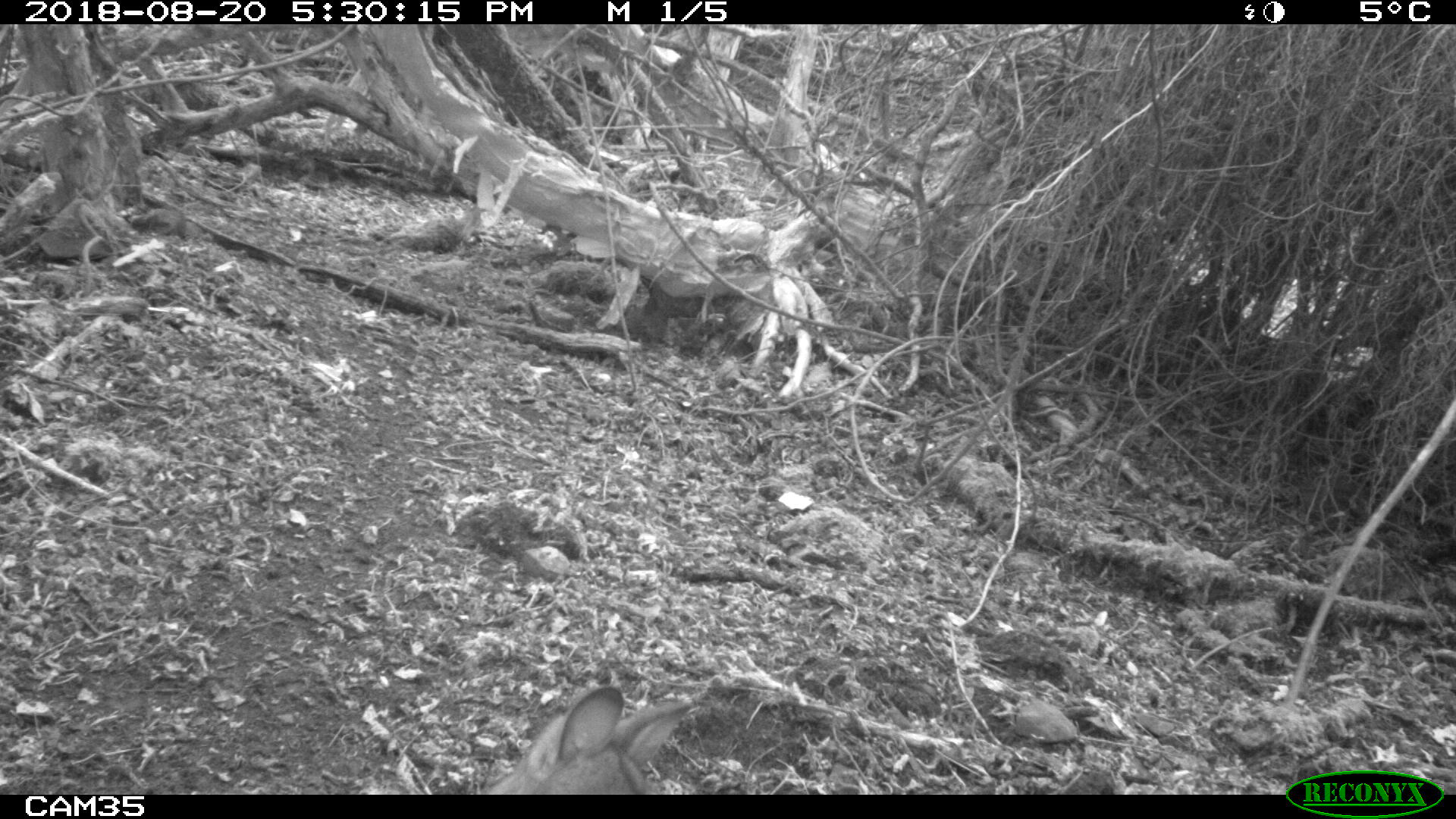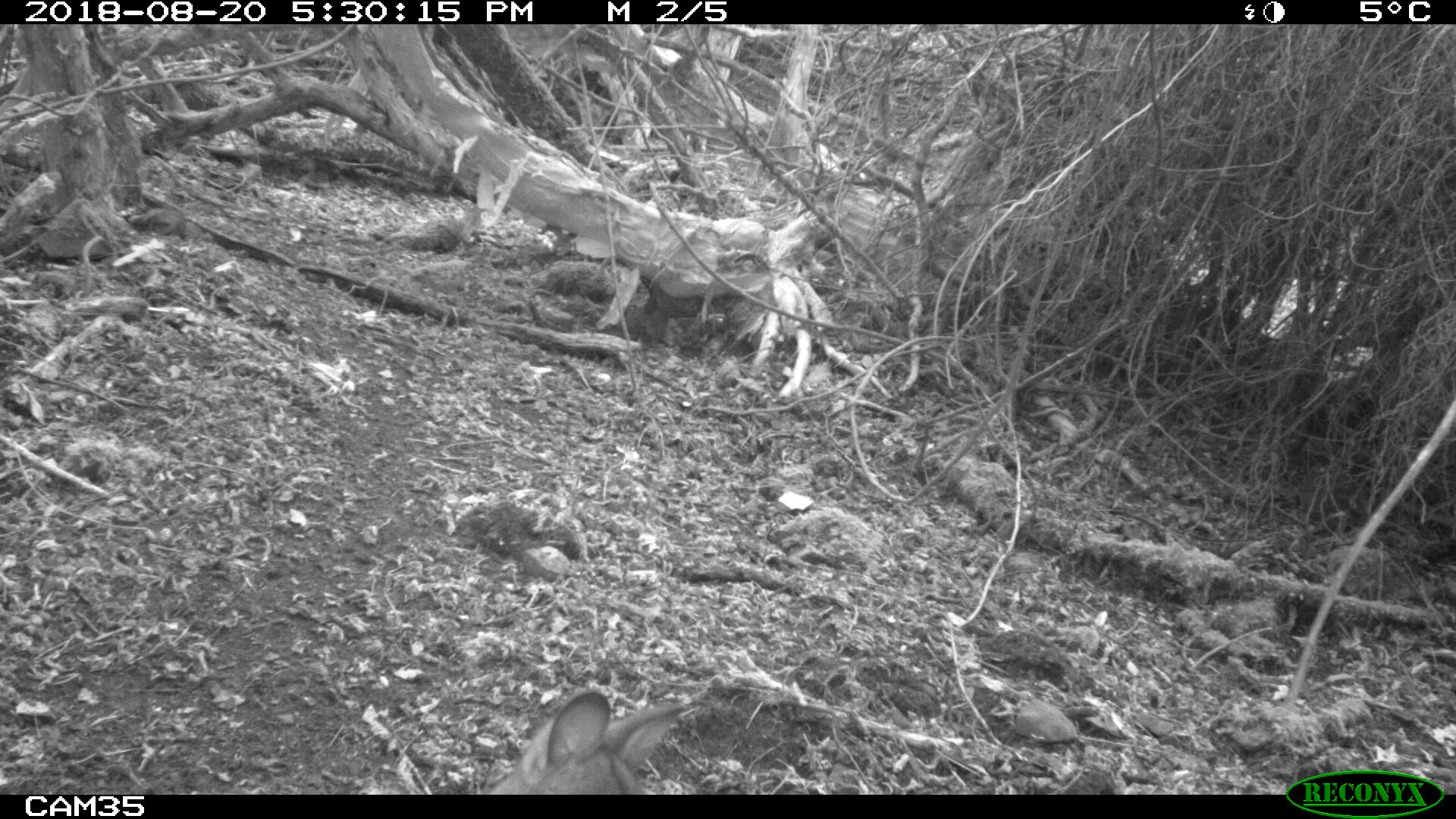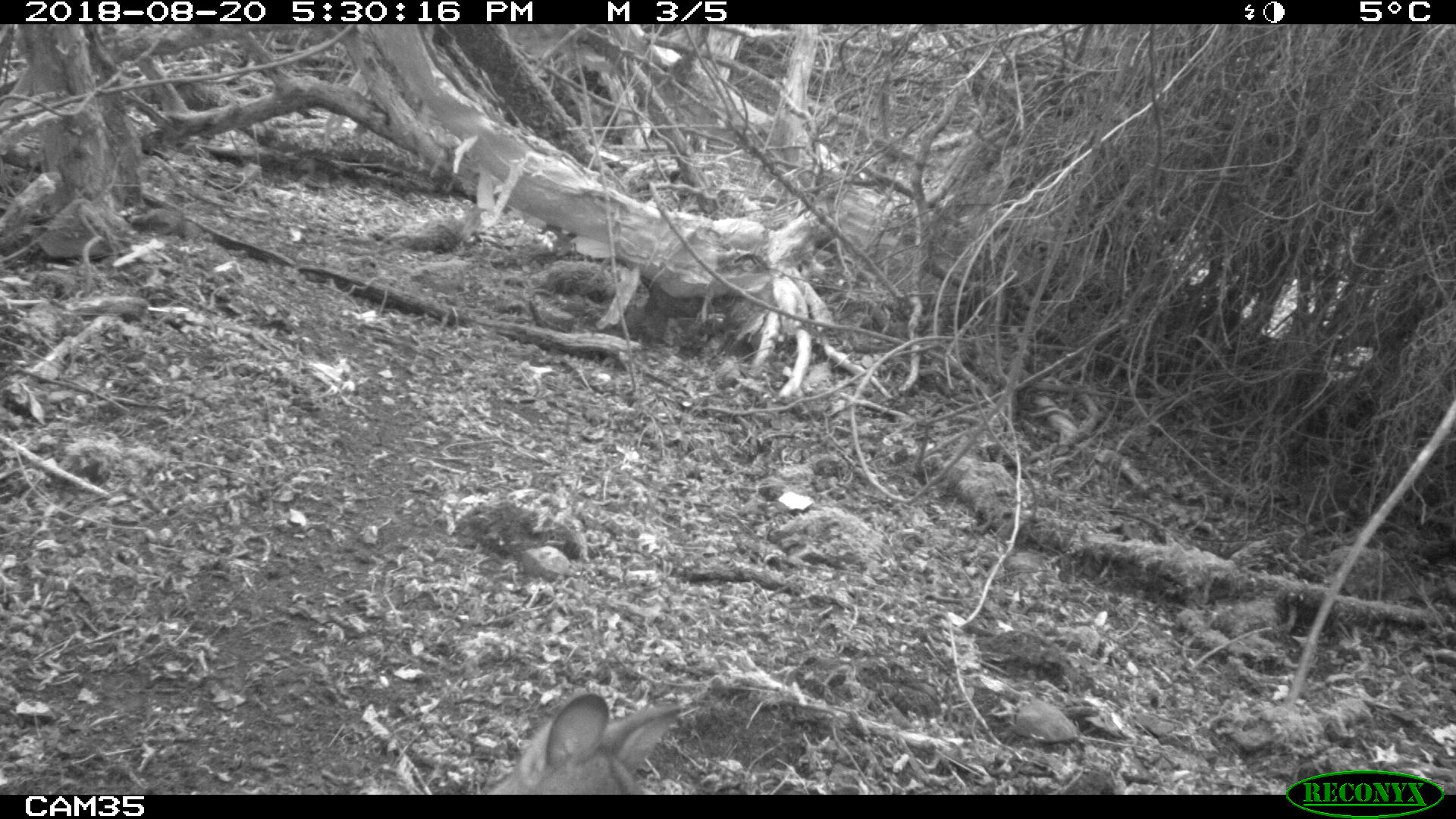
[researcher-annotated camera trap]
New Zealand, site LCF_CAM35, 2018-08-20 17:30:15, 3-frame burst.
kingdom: Animalia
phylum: Chordata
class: Mammalia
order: Diprotodontia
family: Macropodidae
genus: Notamacropus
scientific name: Notamacropus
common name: wallaby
Wallaby (Notamacropus).